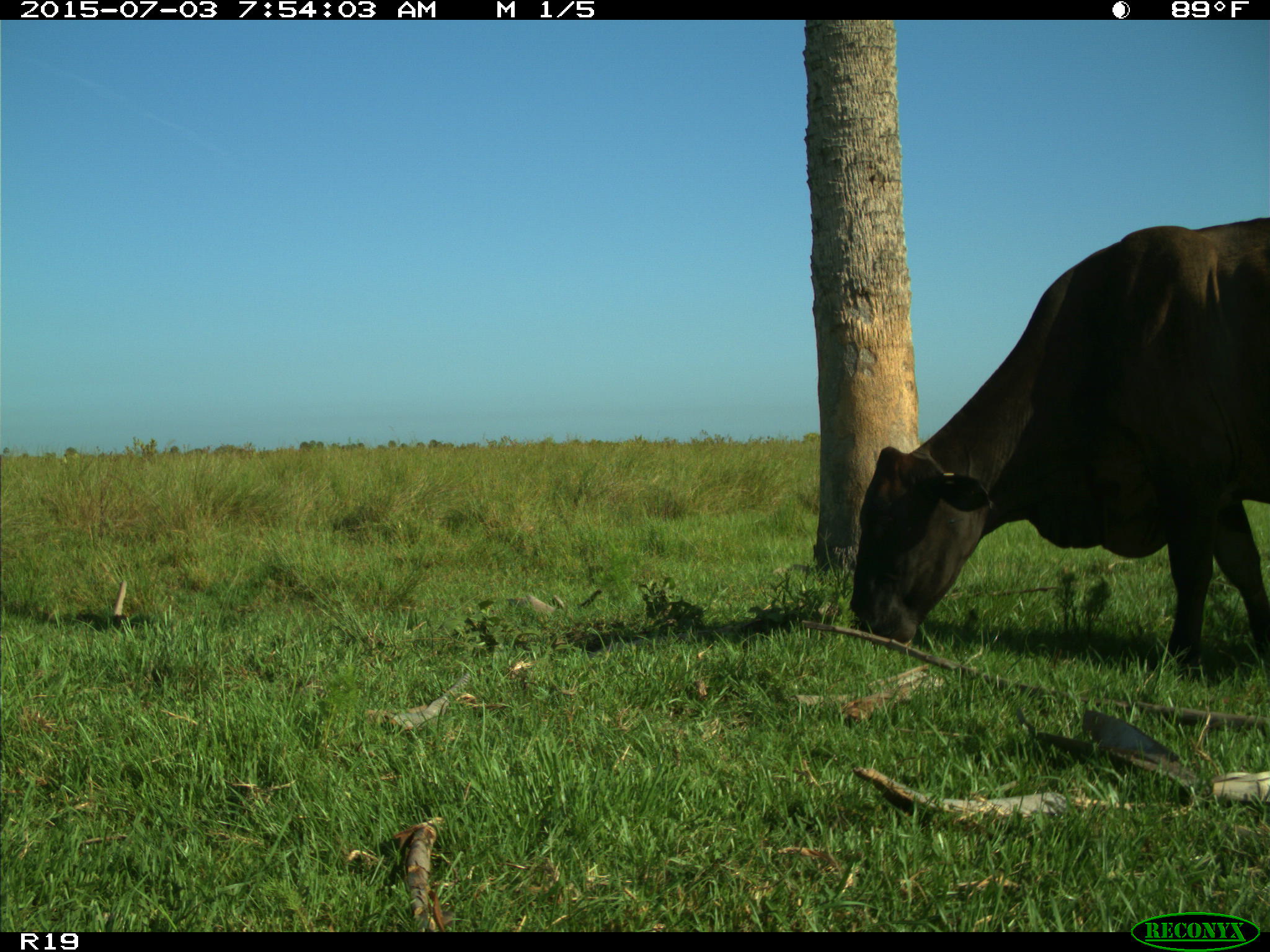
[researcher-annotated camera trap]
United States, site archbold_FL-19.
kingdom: Animalia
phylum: Chordata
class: Mammalia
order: Artiodactyla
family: Bovidae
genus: Bos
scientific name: Bos taurus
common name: domestic cow